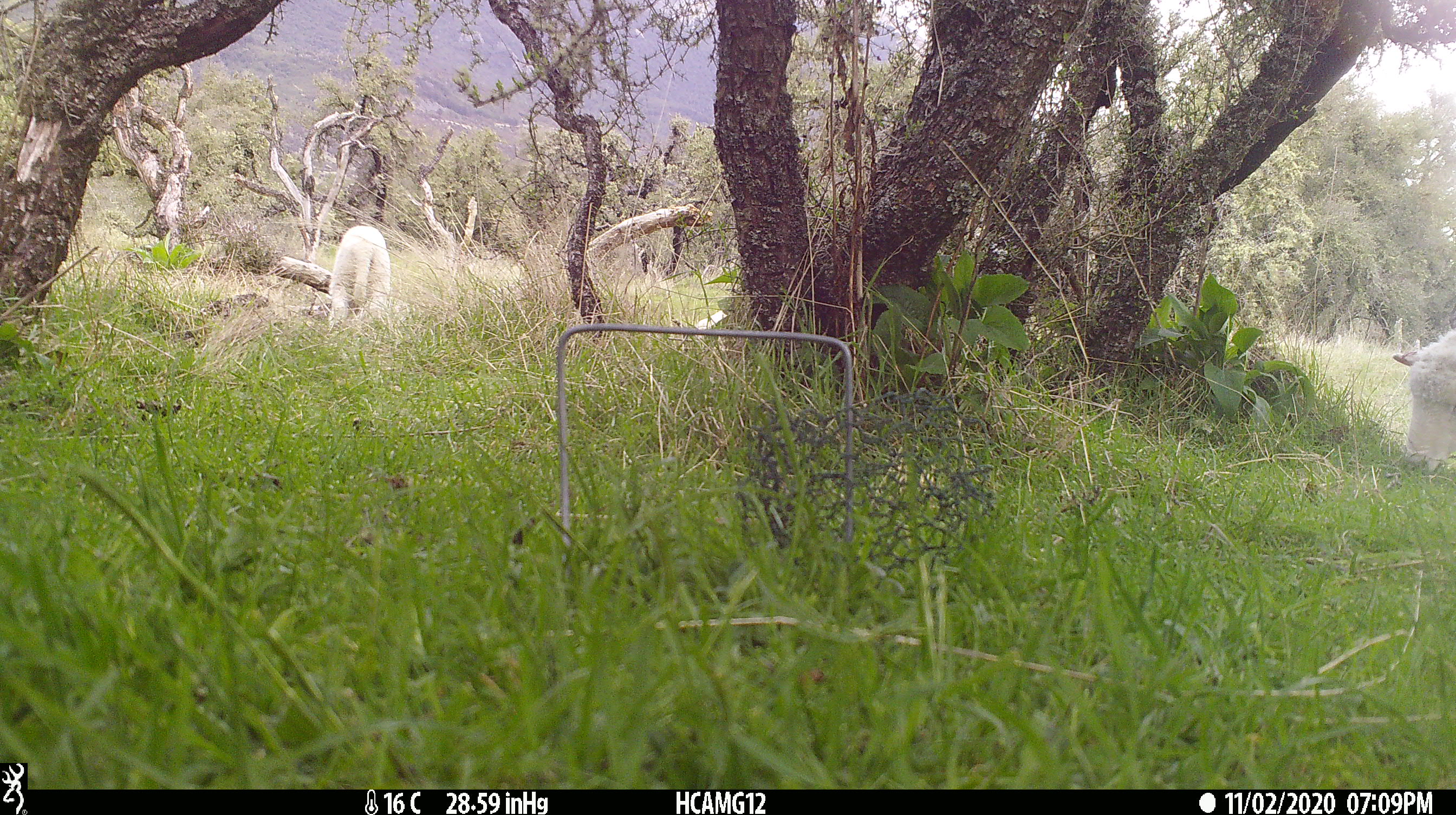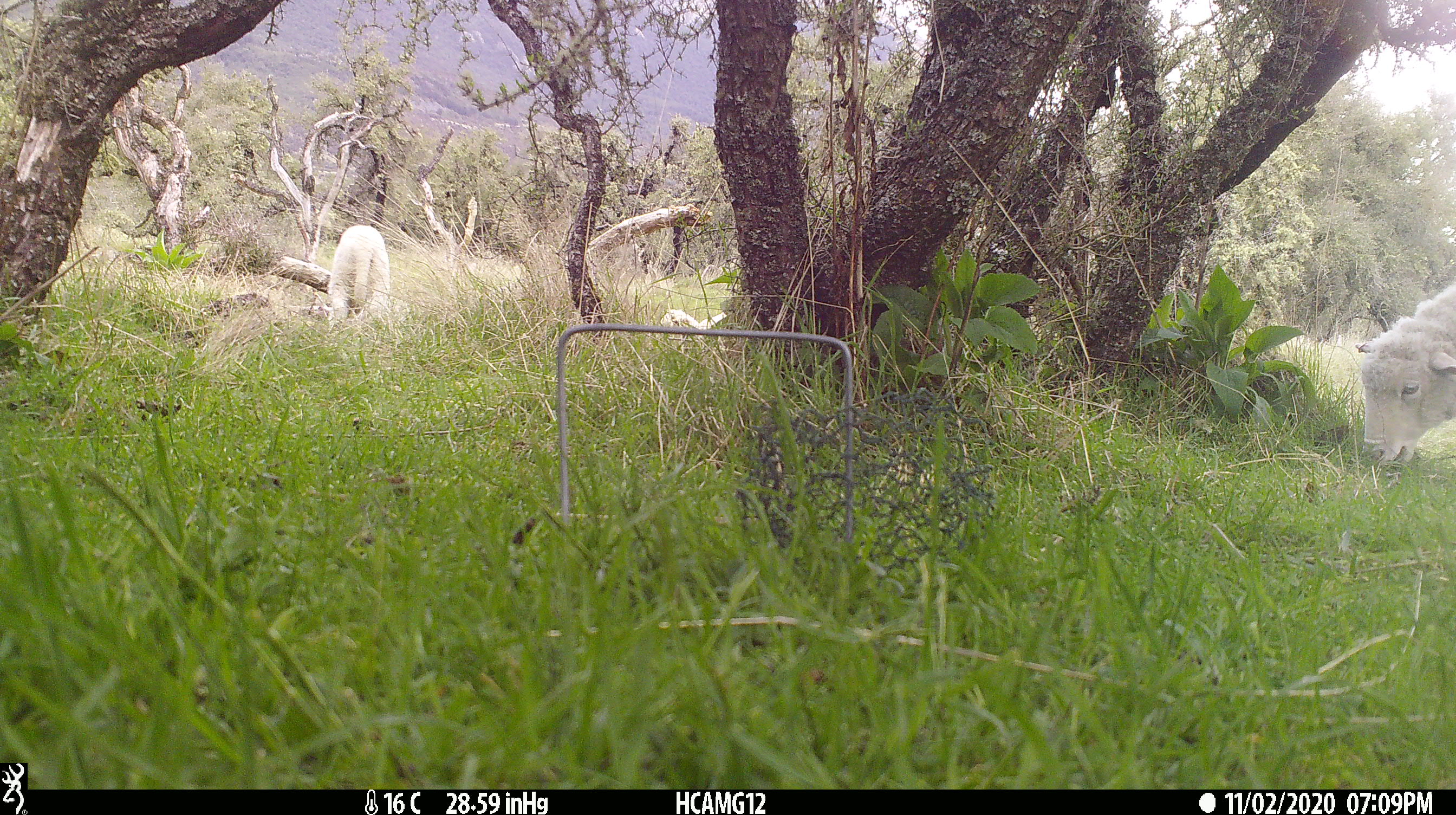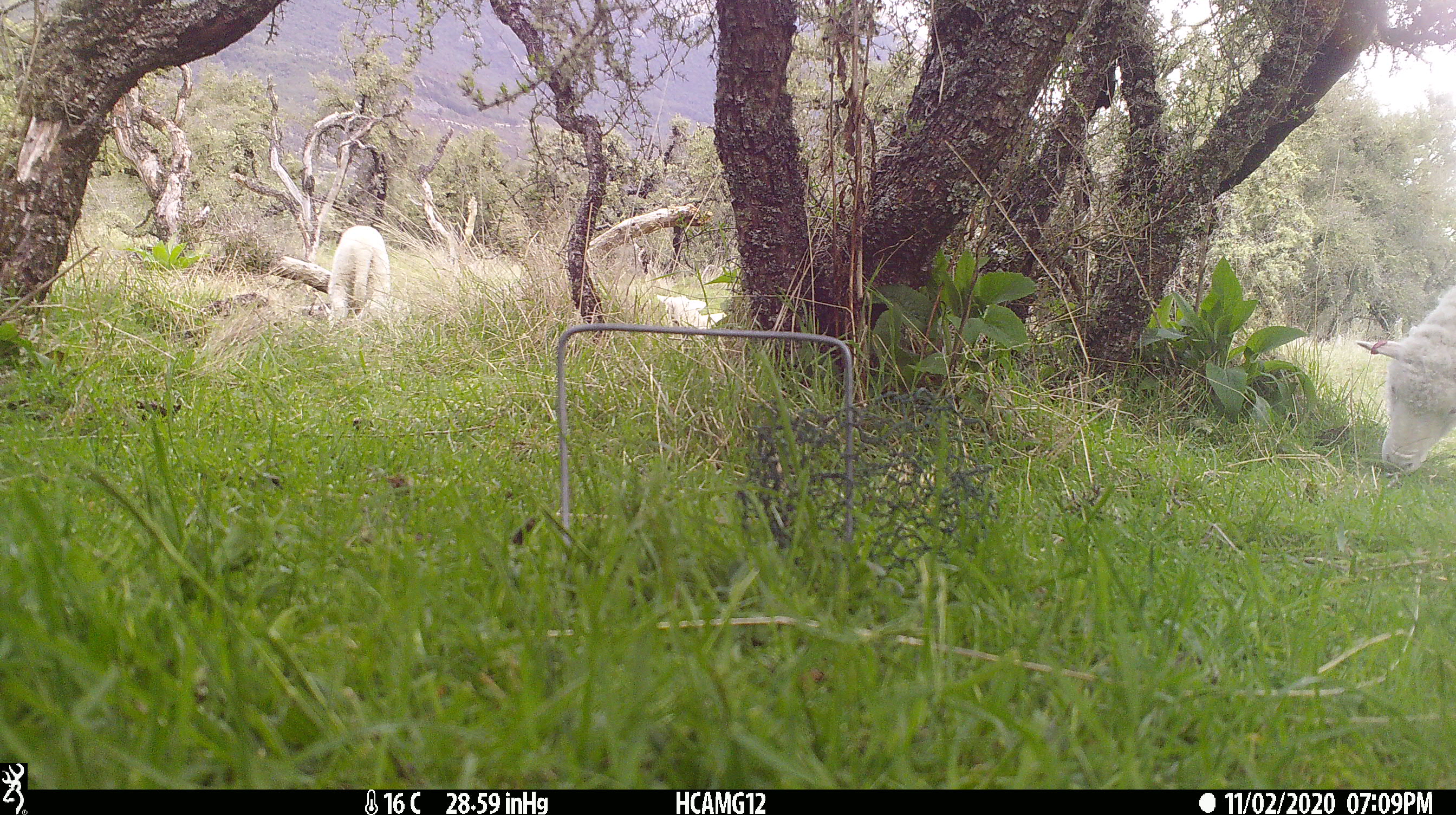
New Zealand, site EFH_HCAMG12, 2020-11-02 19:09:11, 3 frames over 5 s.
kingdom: Animalia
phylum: Chordata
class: Mammalia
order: Artiodactyla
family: Bovidae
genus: Ovis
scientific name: Ovis aries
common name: domestic sheep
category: sheep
Sheep (domestic sheep) (Ovis aries).